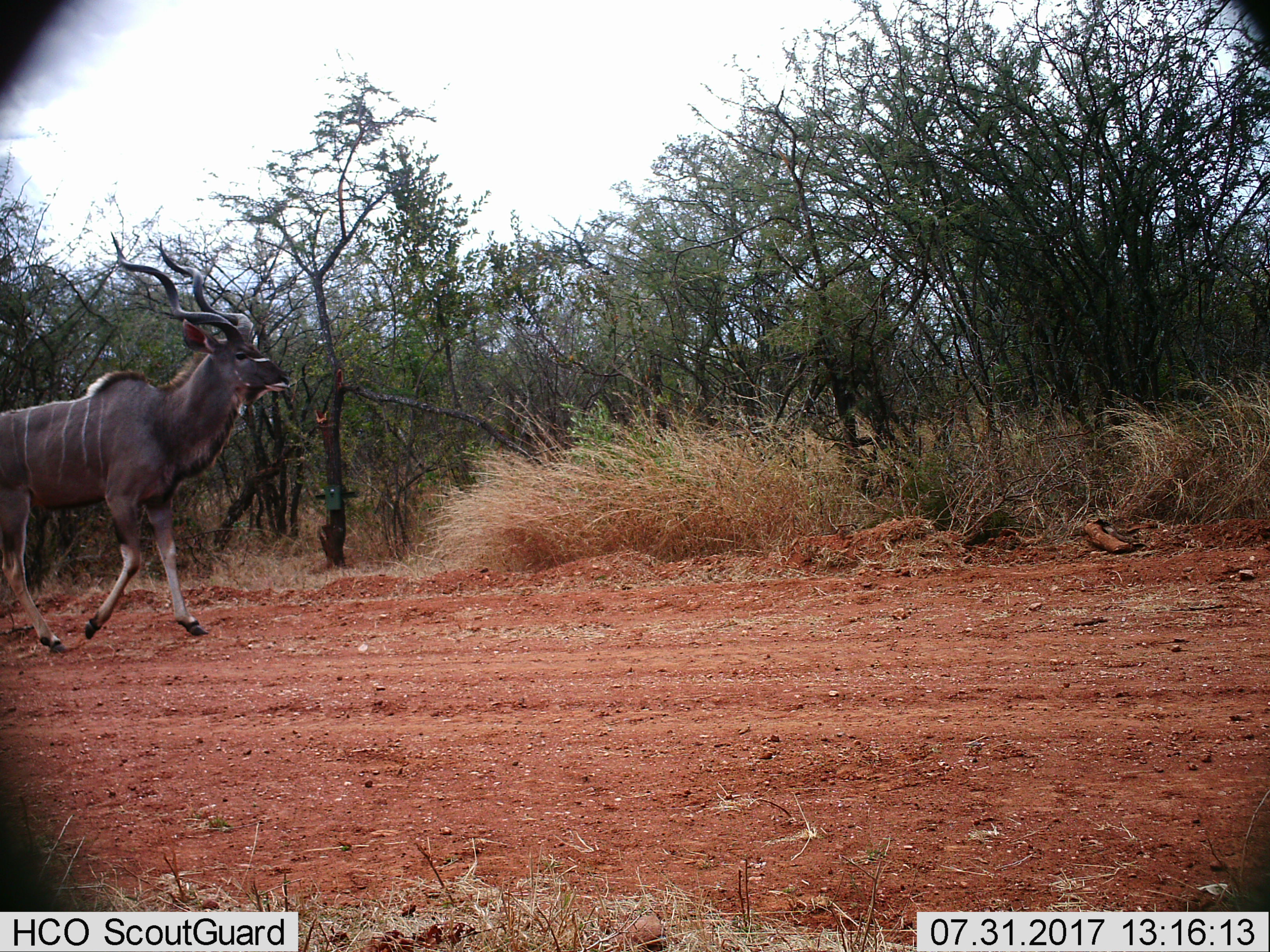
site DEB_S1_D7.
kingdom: Animalia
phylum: Chordata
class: Mammalia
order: Artiodactyla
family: Bovidae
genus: Tragelaphus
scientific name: Tragelaphus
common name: kudu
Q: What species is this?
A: Kudu (Tragelaphus).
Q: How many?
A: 1.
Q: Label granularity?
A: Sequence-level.